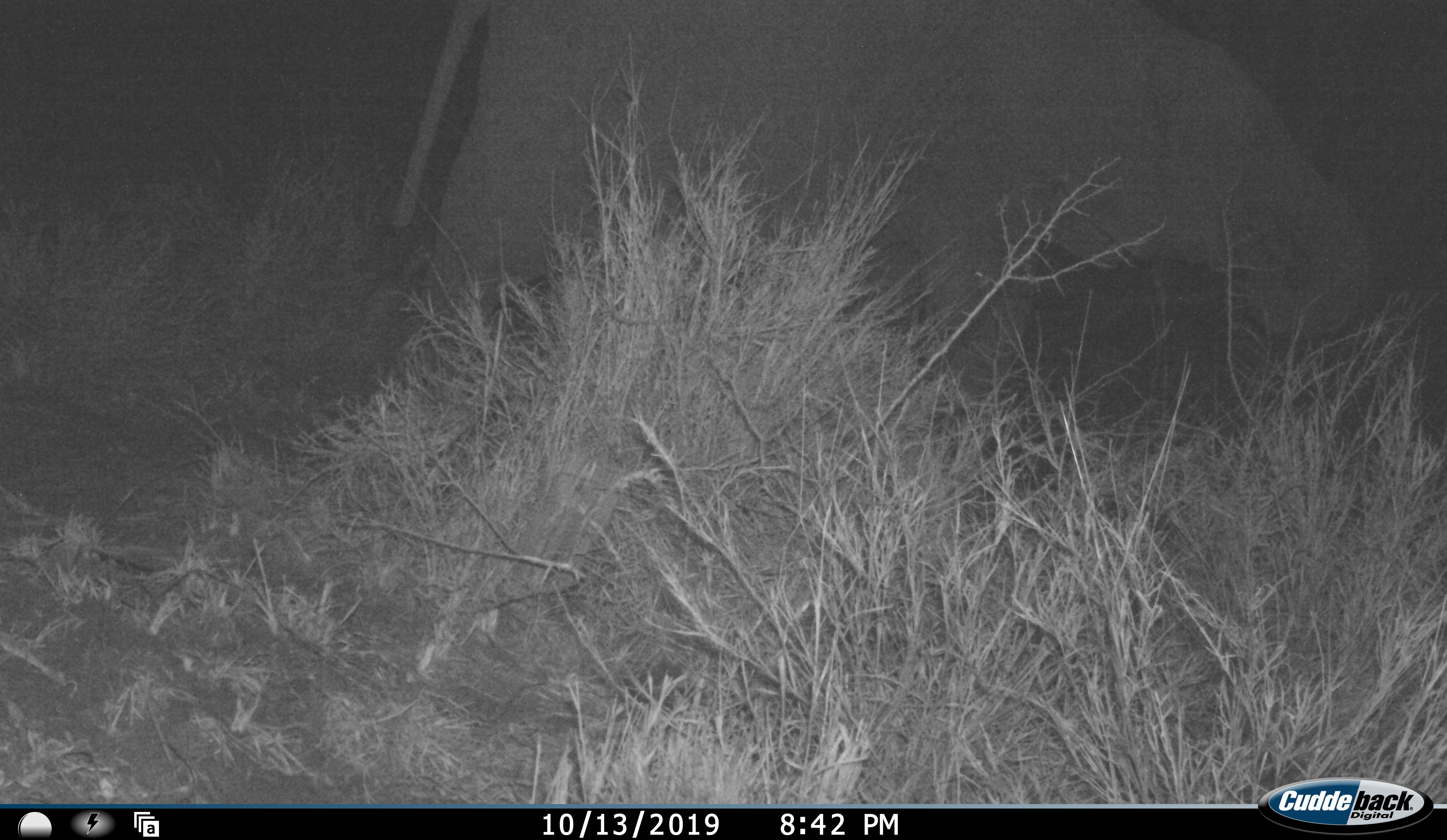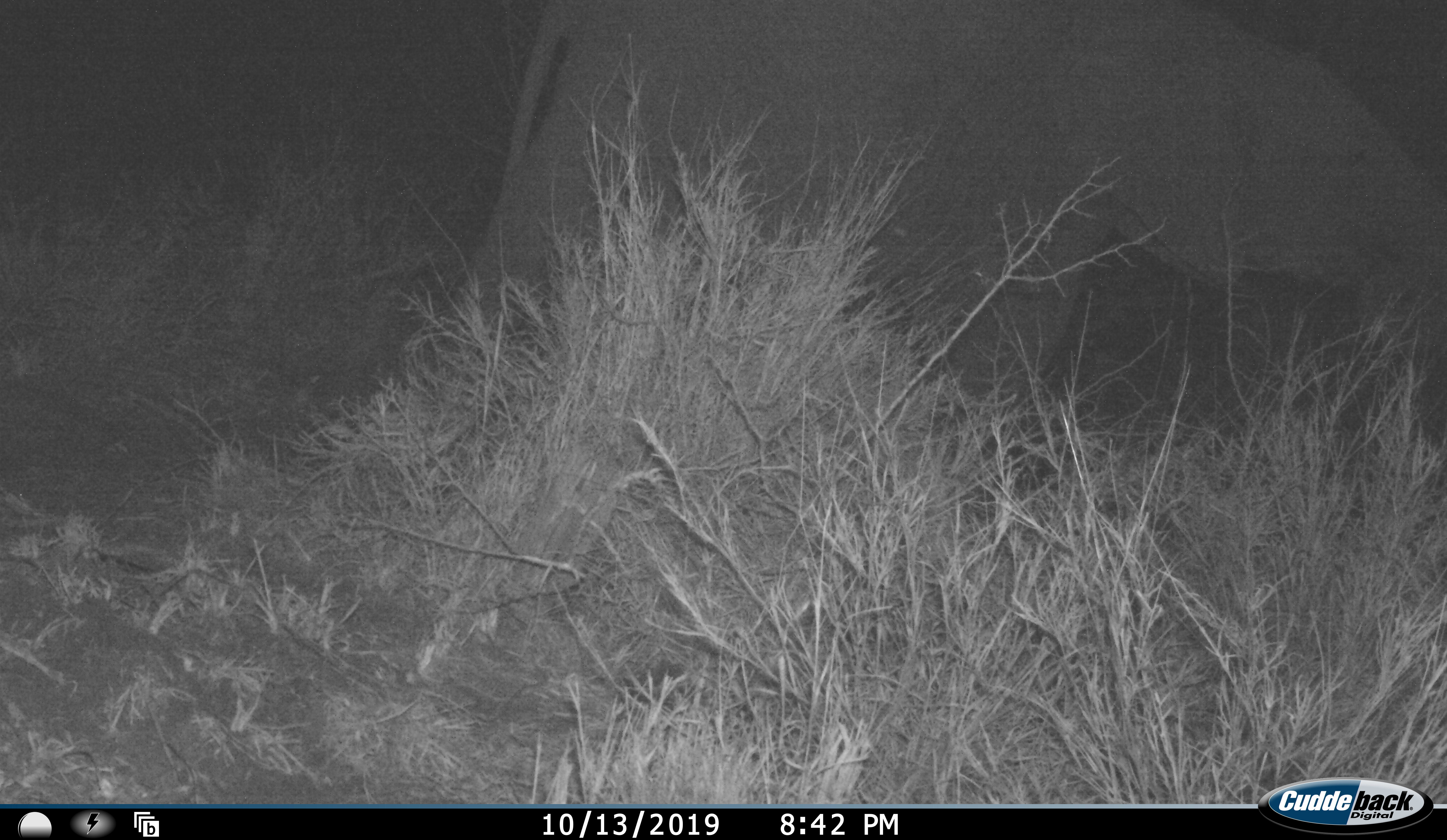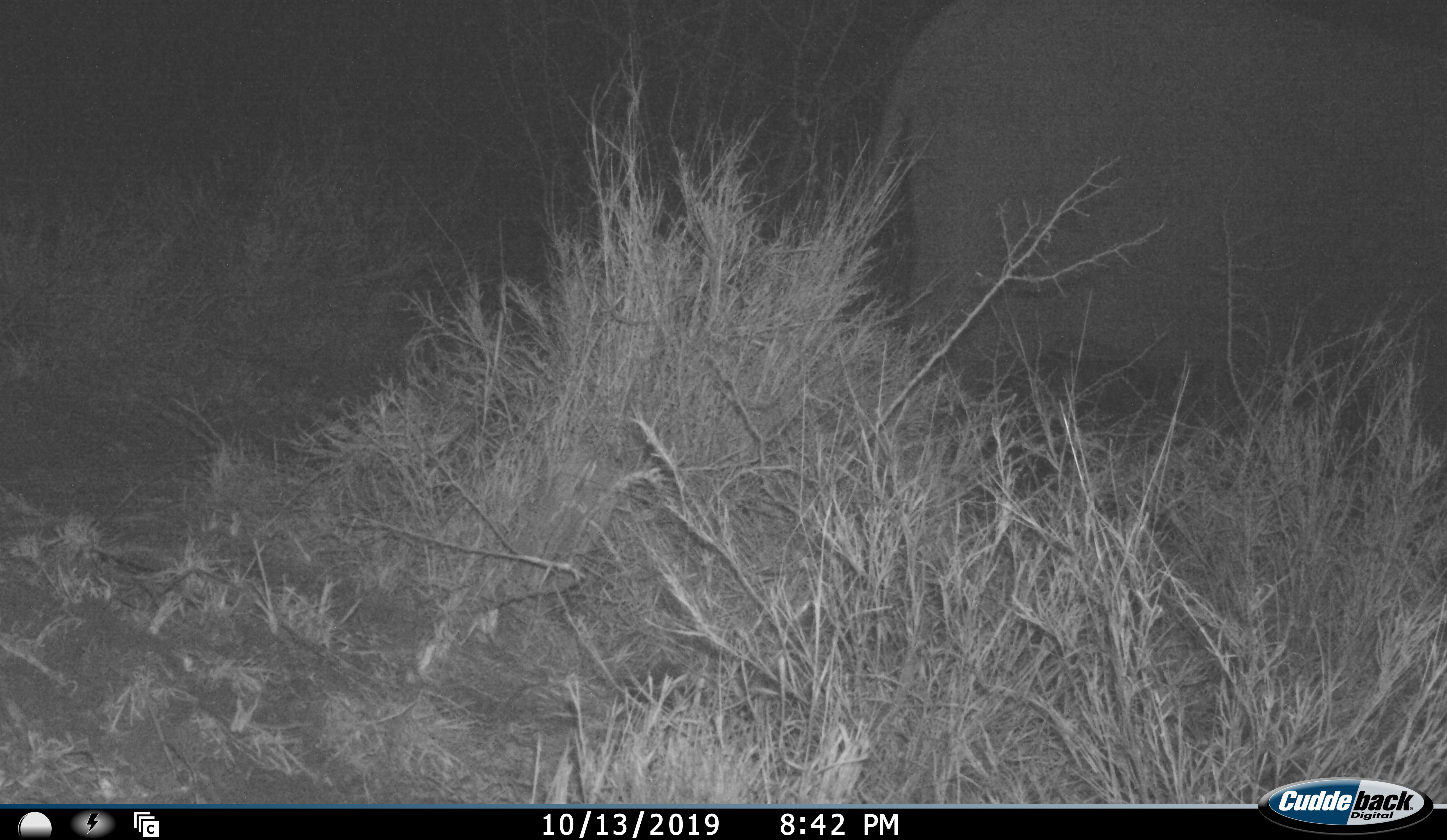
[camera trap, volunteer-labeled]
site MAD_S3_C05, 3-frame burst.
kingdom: Animalia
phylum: Chordata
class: Mammalia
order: Proboscidea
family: Elephantidae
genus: Loxodonta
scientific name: Loxodonta africana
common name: african bush elephant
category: elephant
Elephant (african bush elephant) (Loxodonta africana), count 1. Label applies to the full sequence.